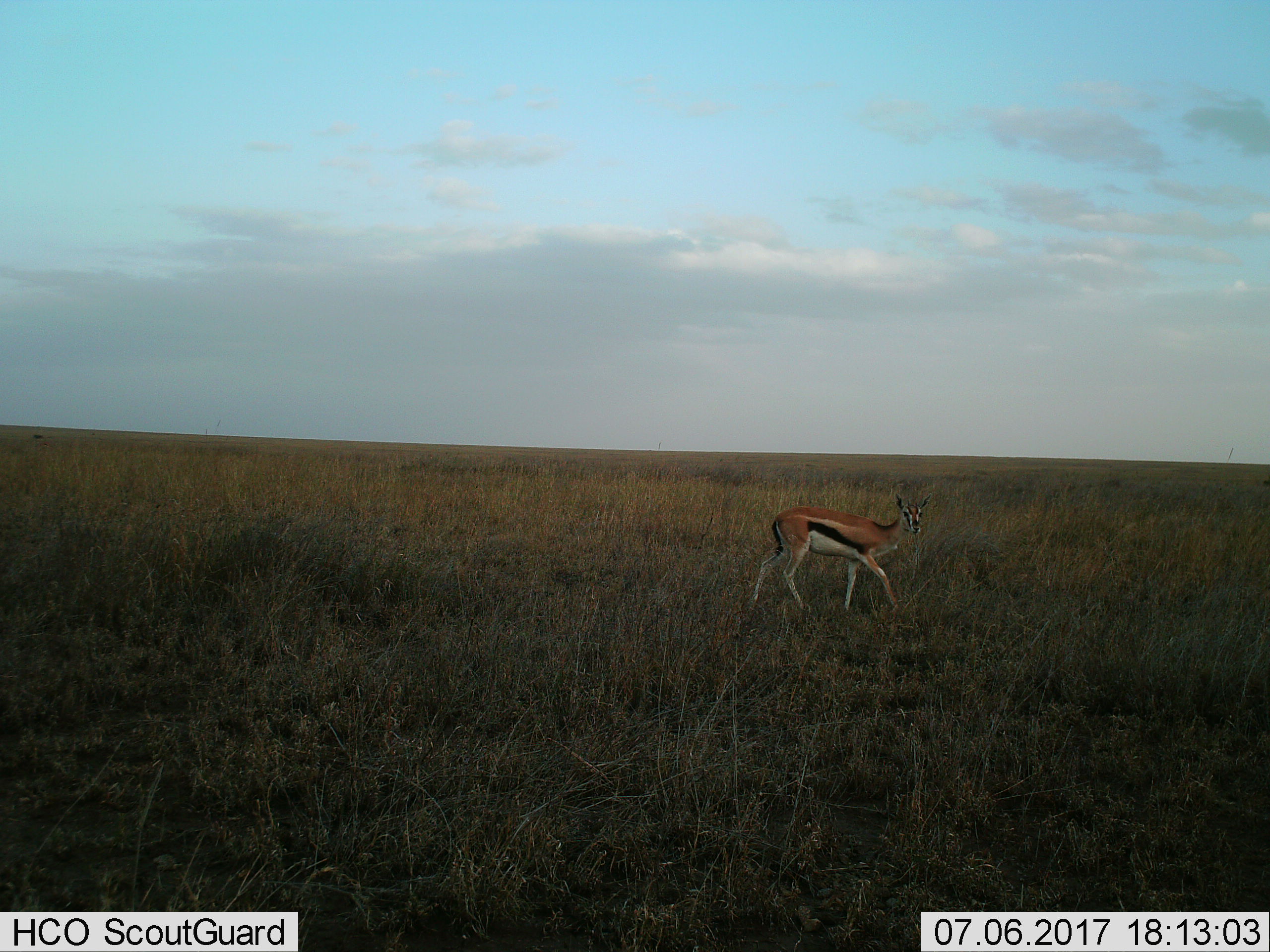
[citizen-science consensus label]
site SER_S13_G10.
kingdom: Animalia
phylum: Chordata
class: Mammalia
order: Artiodactyla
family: Bovidae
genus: Eudorcas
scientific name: Eudorcas thomsonii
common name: thomson's gazelle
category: gazellethomsons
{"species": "gazellethomsons (thomson's gazelle) (Eudorcas thomsonii)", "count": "1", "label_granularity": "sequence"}